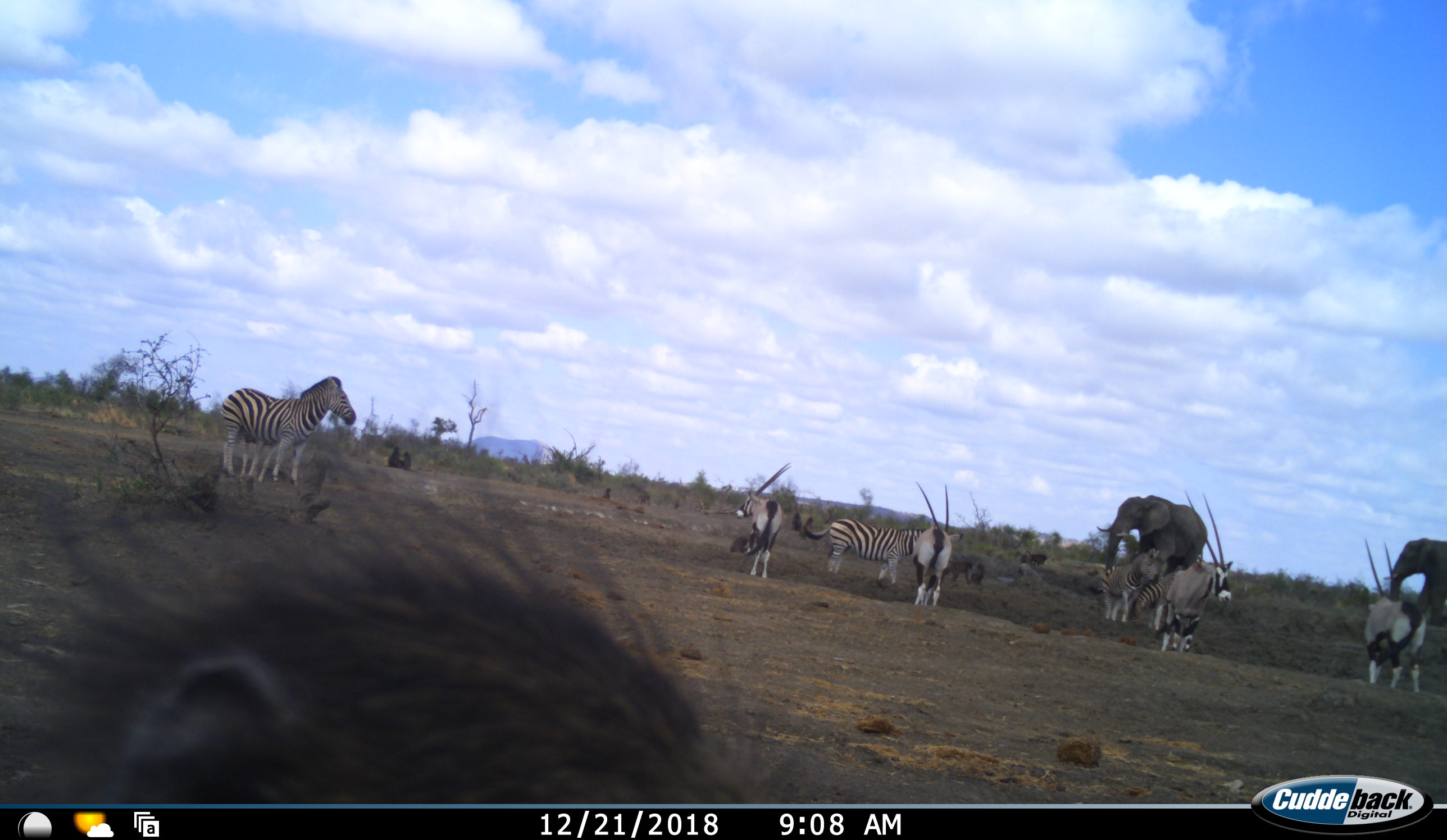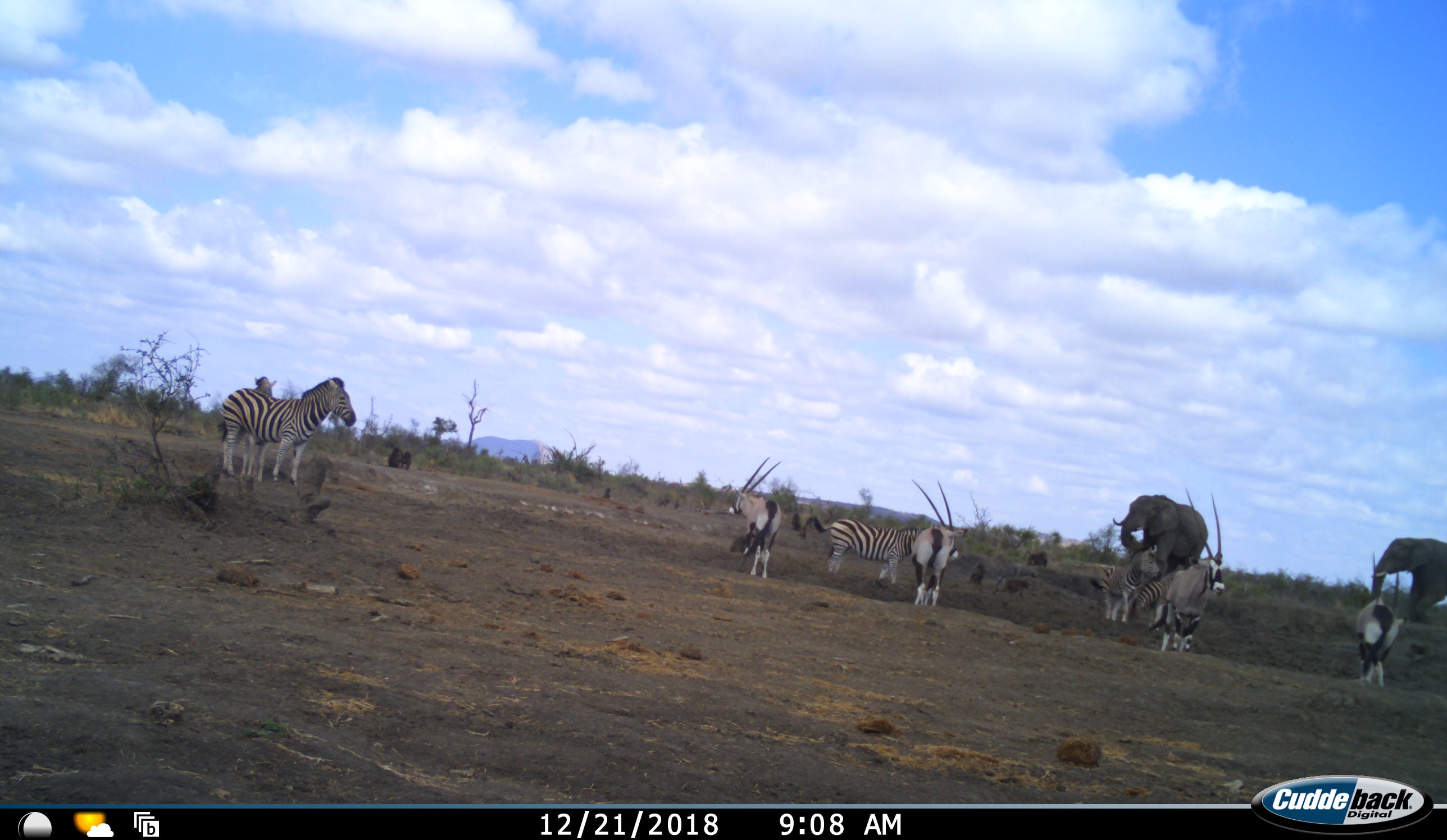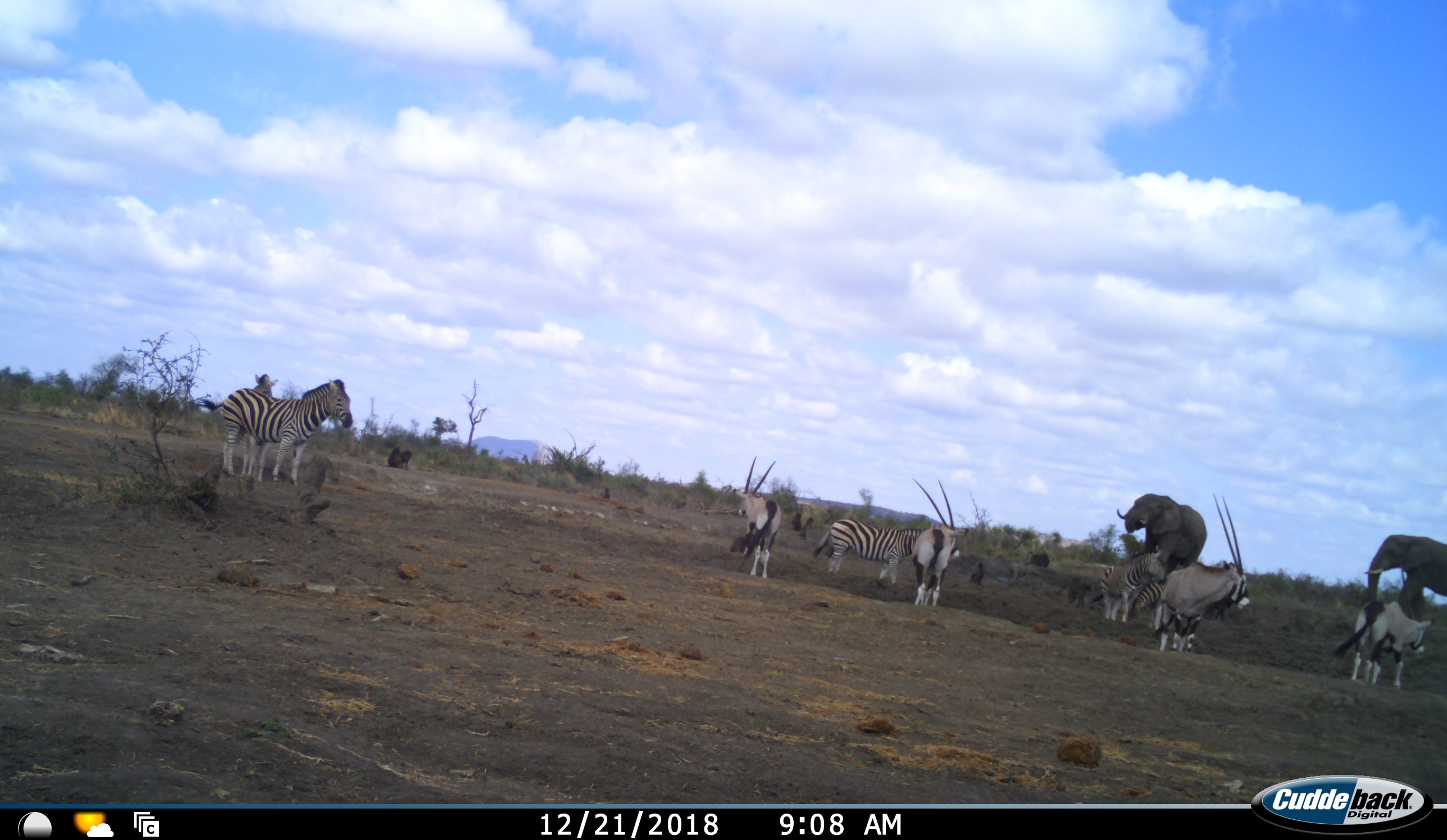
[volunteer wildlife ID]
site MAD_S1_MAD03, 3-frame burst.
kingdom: Animalia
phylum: Chordata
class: Mammalia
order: Primates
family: Cercopithecidae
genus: Papio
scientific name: Papio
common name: baboon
Baboon (Papio), count 5. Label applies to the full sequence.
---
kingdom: Animalia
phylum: Chordata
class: Mammalia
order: Proboscidea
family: Elephantidae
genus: Loxodonta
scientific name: Loxodonta africana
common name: african bush elephant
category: elephant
Elephant (african bush elephant) (Loxodonta africana), count 2. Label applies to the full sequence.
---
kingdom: Animalia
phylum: Chordata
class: Mammalia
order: Artiodactyla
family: Bovidae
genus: Oryx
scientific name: Oryx gazella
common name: gemsbok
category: oryx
Oryx (gemsbok) (Oryx gazella), count 4. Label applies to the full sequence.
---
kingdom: Animalia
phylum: Chordata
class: Mammalia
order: Perissodactyla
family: Equidae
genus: Equus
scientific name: Equus quagga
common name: plains zebra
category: zebraplains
Zebraplains (plains zebra) (Equus quagga), count 4. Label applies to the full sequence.